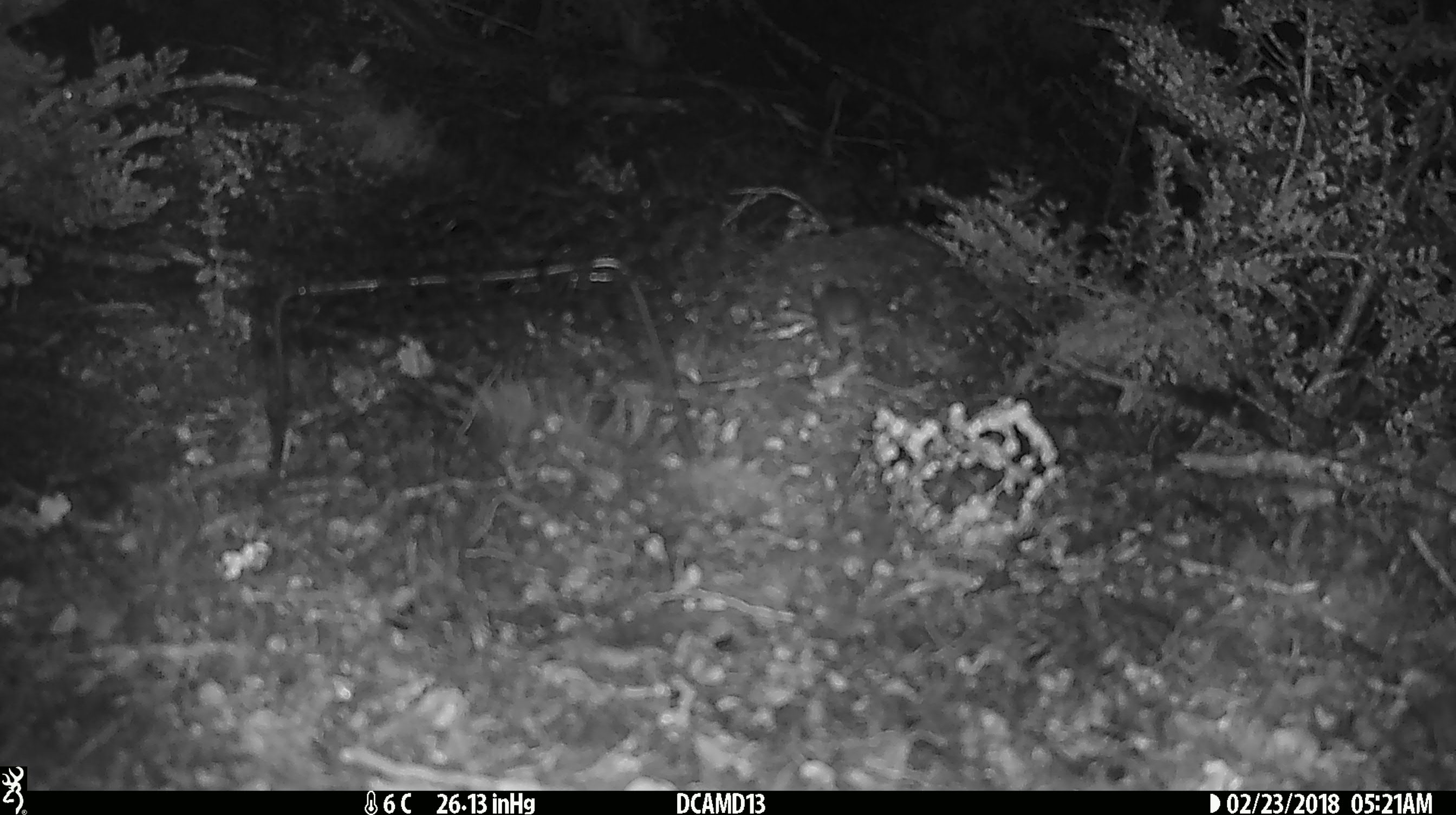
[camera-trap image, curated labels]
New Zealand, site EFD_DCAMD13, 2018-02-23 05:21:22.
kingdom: Animalia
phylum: Chordata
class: Mammalia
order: Rodentia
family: Muridae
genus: Mus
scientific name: Mus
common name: mouse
Mouse (Mus).